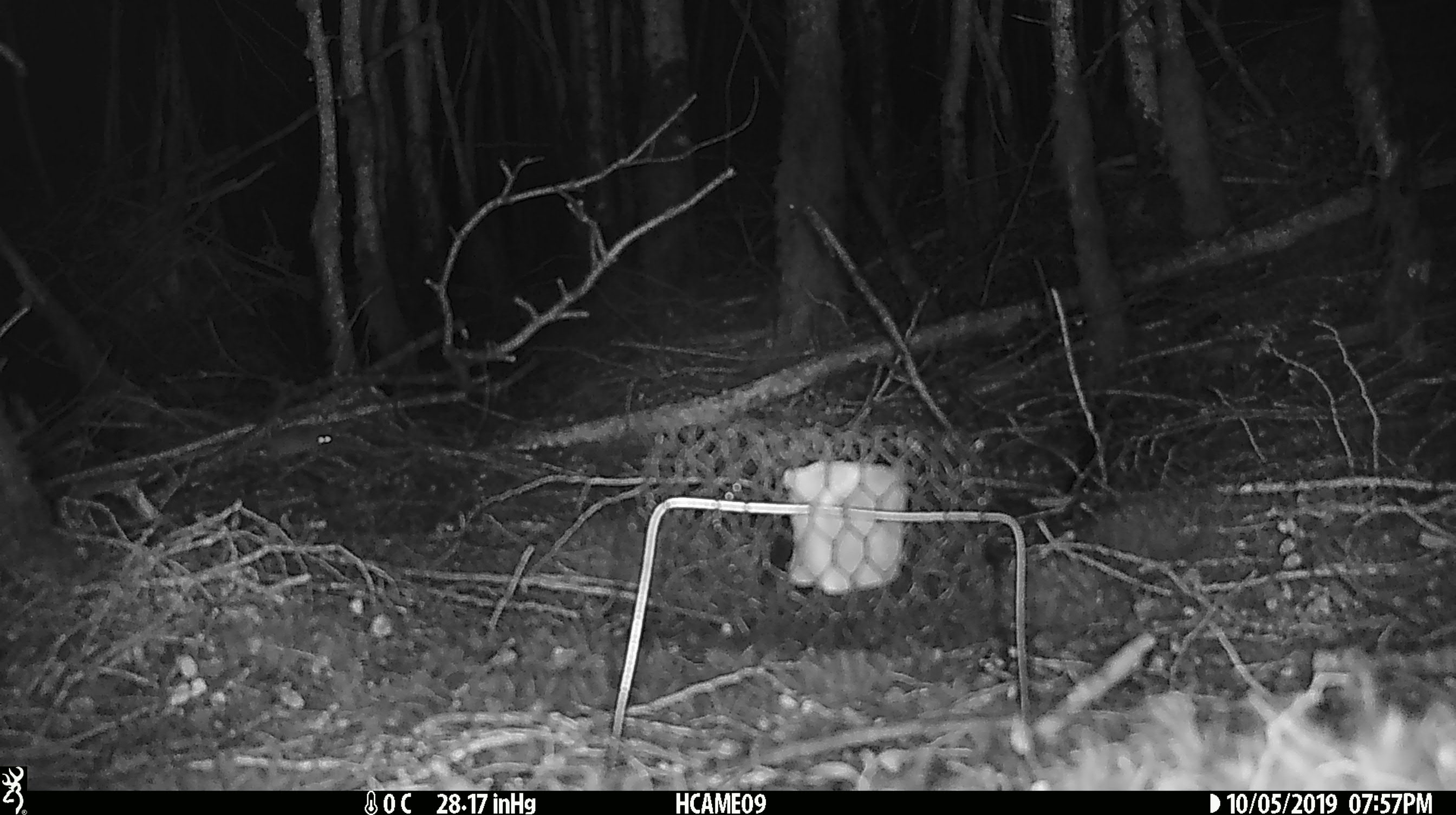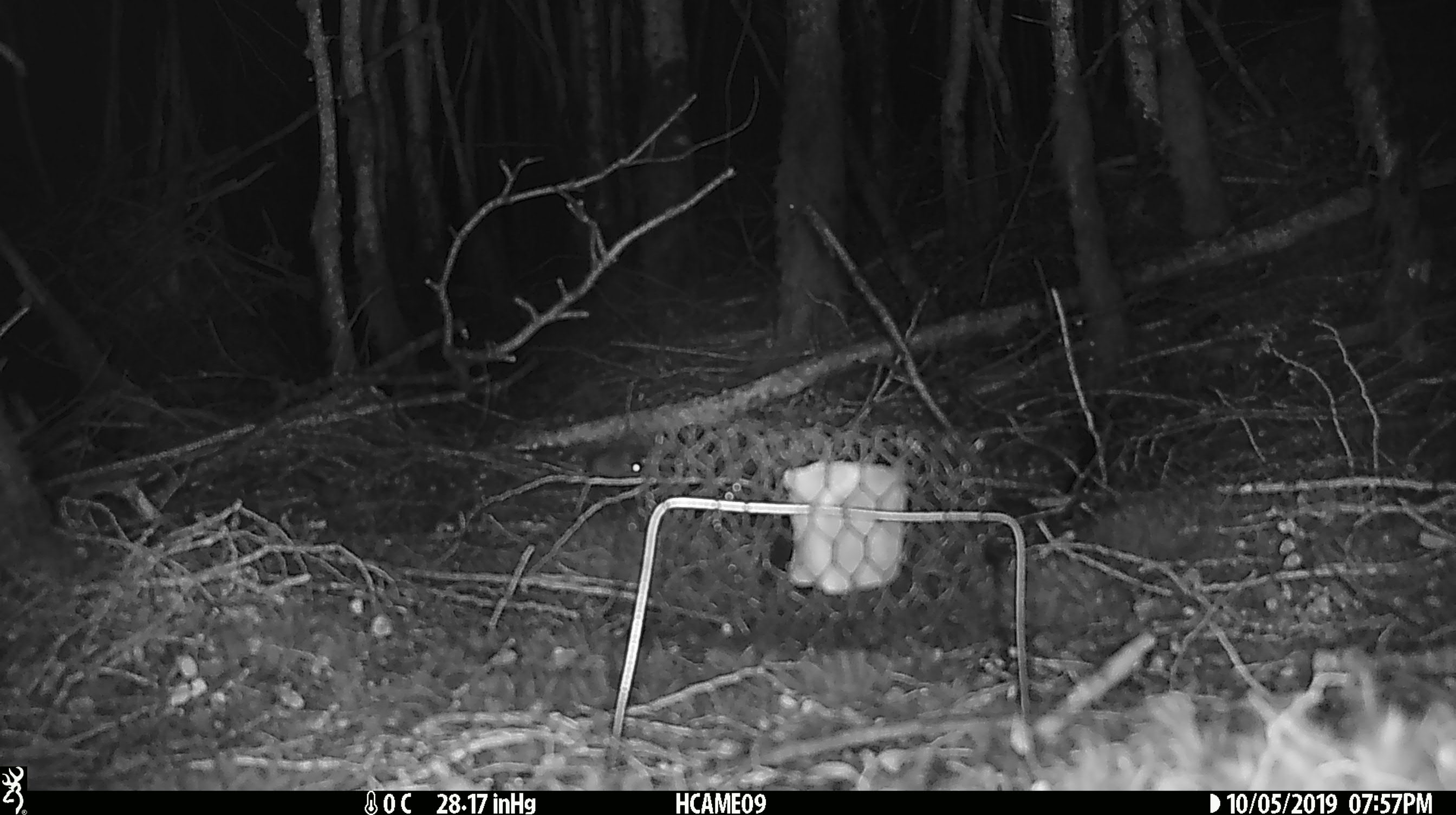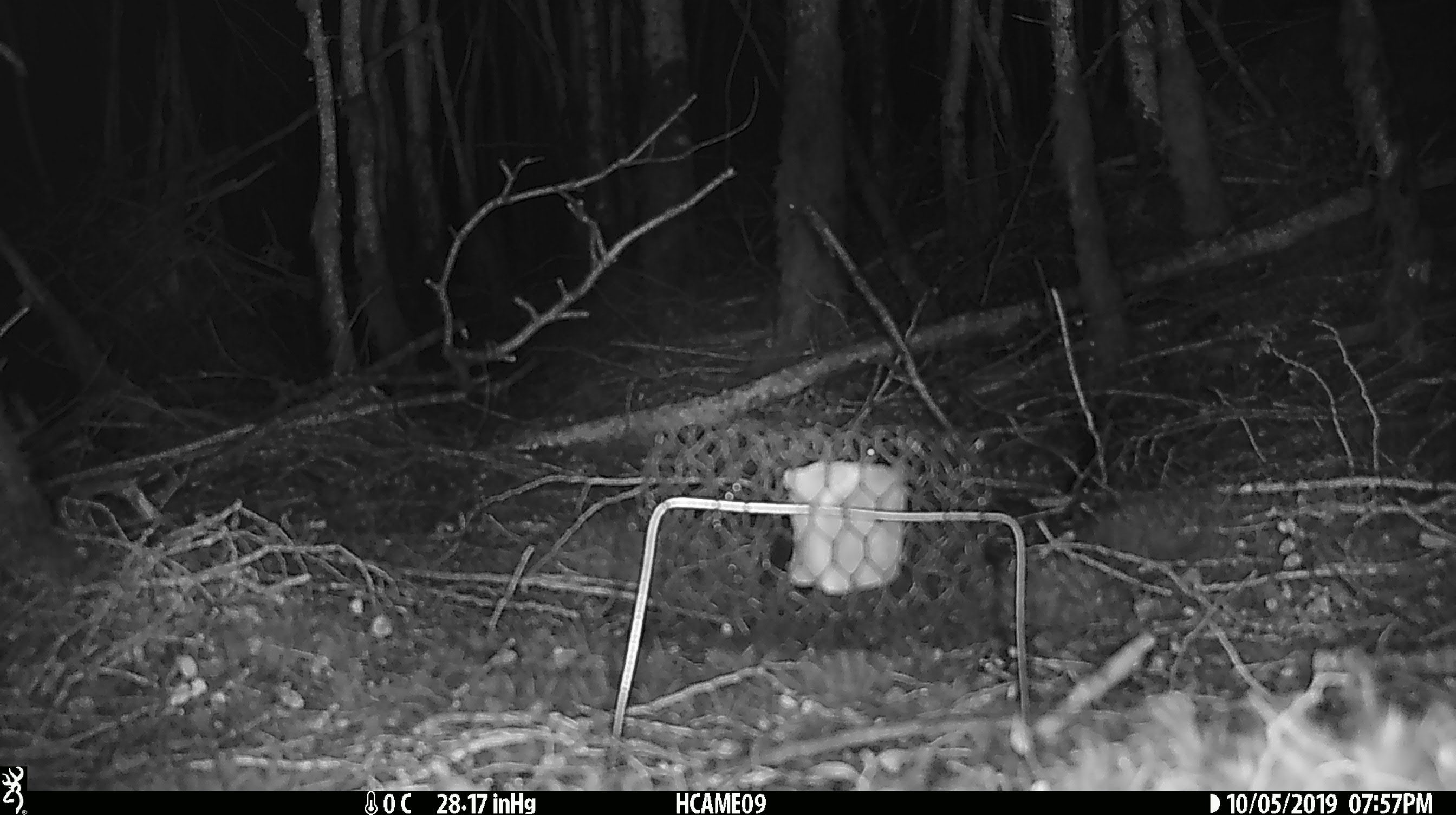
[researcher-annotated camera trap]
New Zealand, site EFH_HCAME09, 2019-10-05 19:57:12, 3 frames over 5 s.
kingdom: Animalia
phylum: Chordata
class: Mammalia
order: Rodentia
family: Muridae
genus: Mus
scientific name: Mus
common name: mouse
Mouse (Mus).